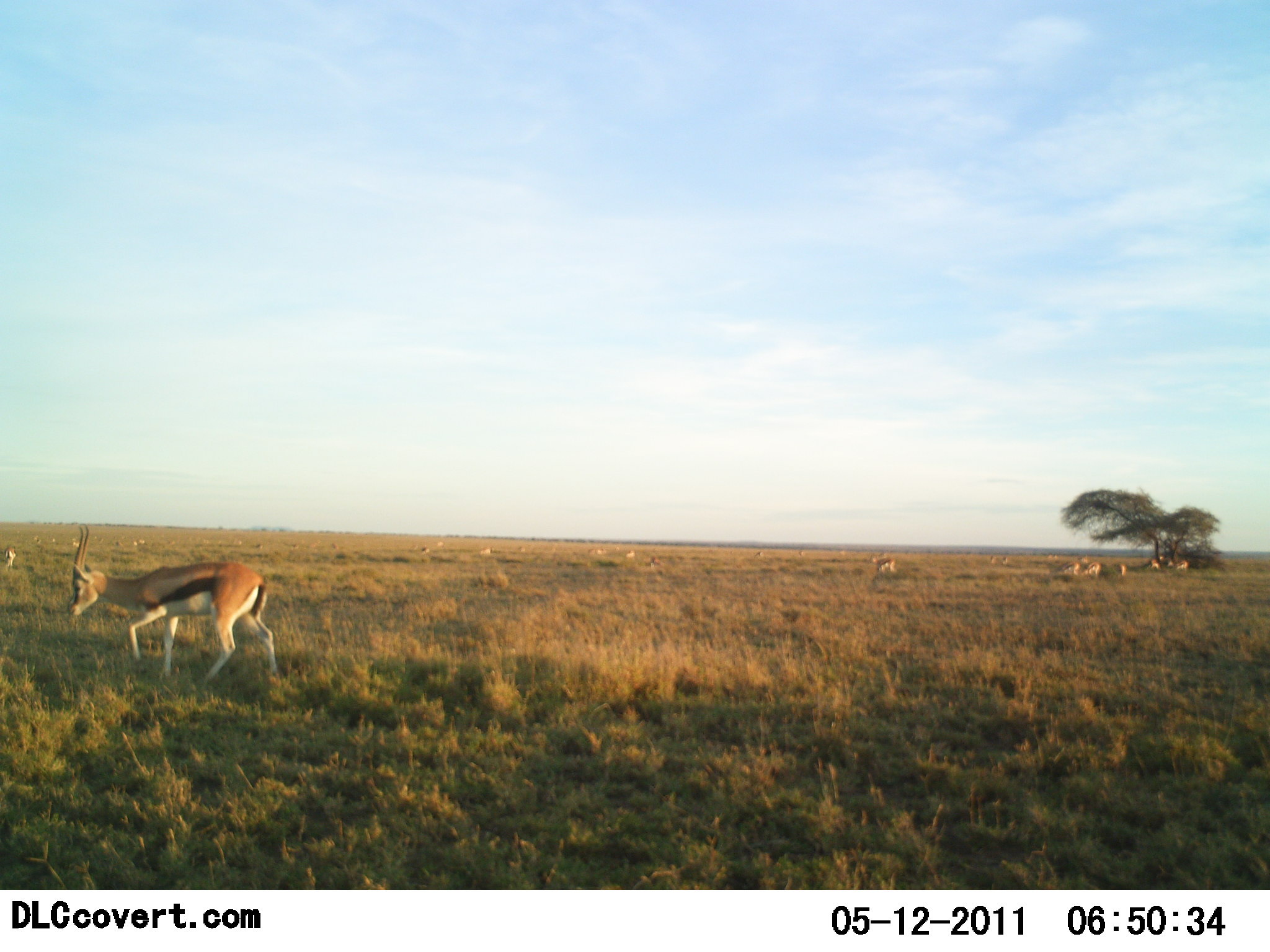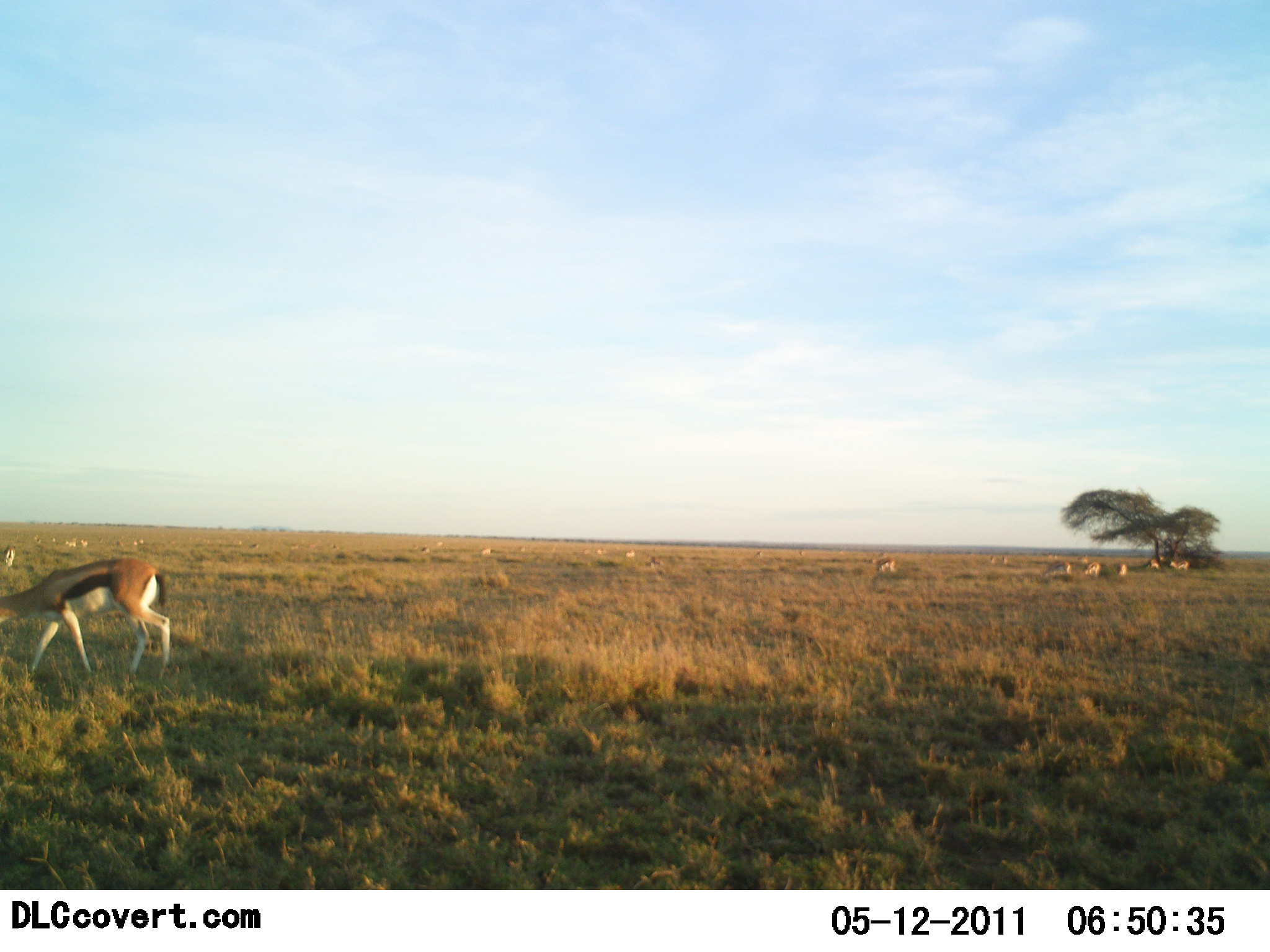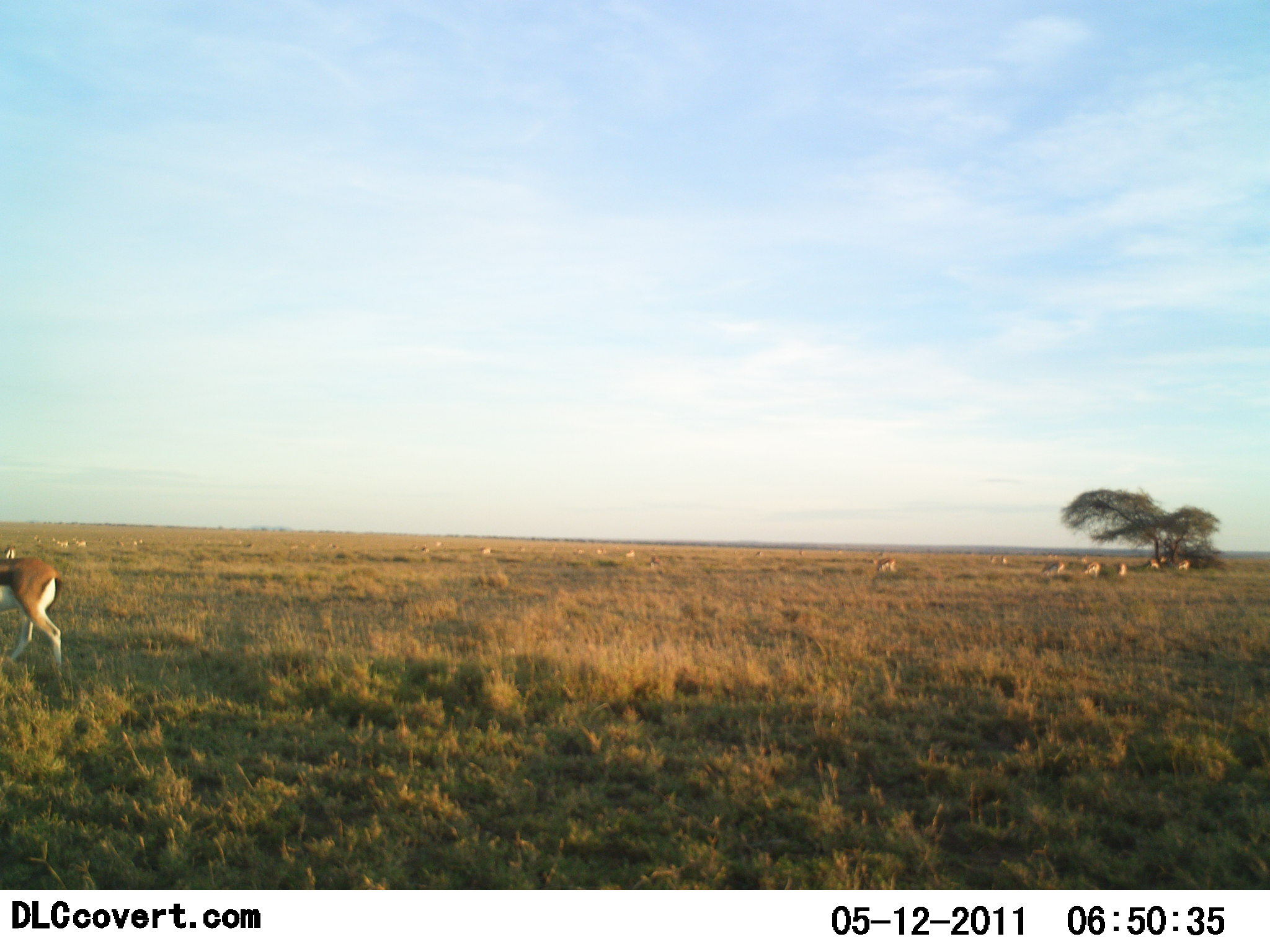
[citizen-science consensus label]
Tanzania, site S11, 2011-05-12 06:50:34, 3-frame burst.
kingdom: Animalia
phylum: Chordata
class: Mammalia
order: Artiodactyla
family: Bovidae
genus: Eudorcas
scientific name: Eudorcas thomsonii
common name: thomson's gazelle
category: gazellethomsons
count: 11-50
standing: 36%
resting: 0%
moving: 100%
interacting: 9%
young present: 0%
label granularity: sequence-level